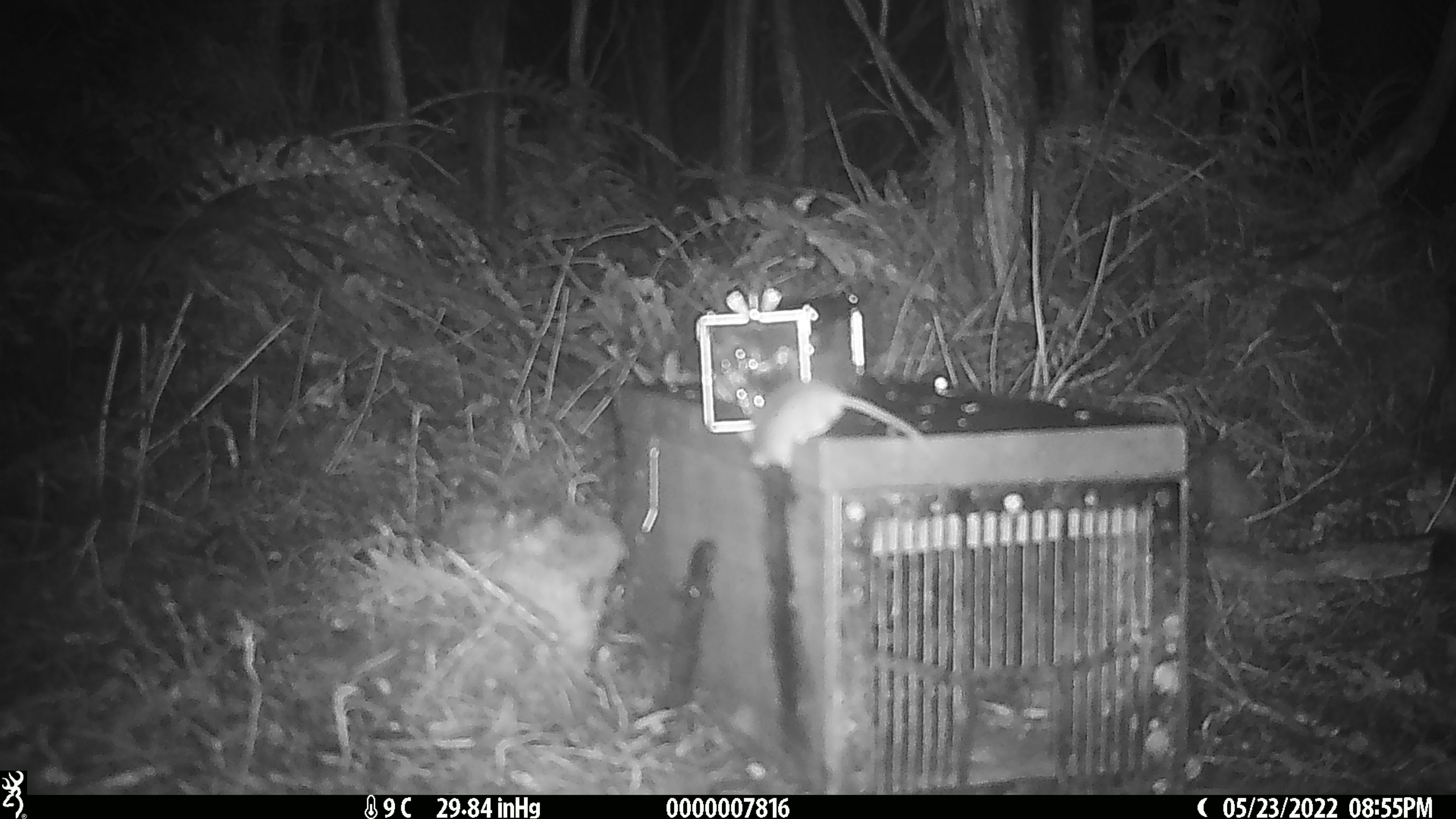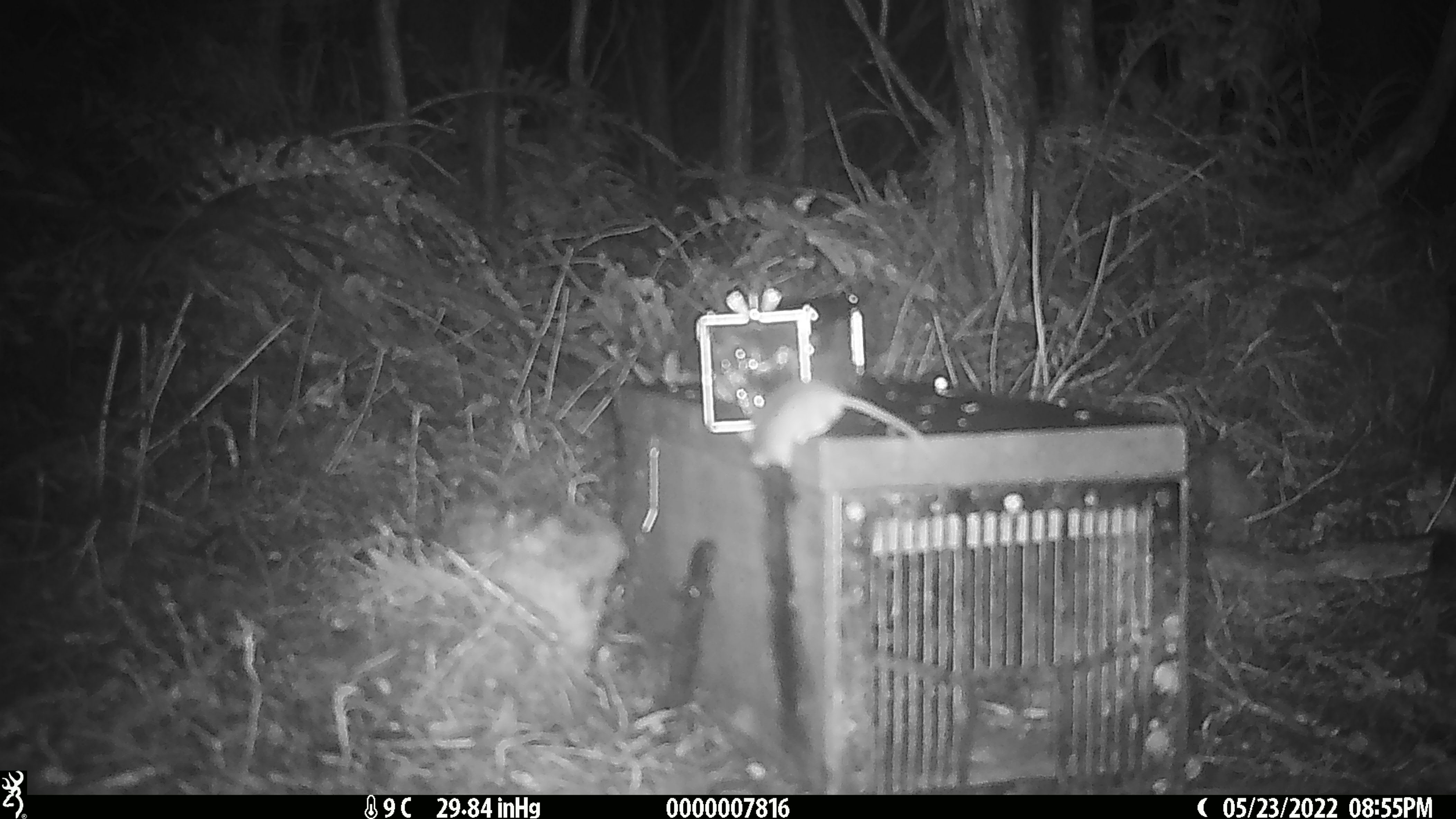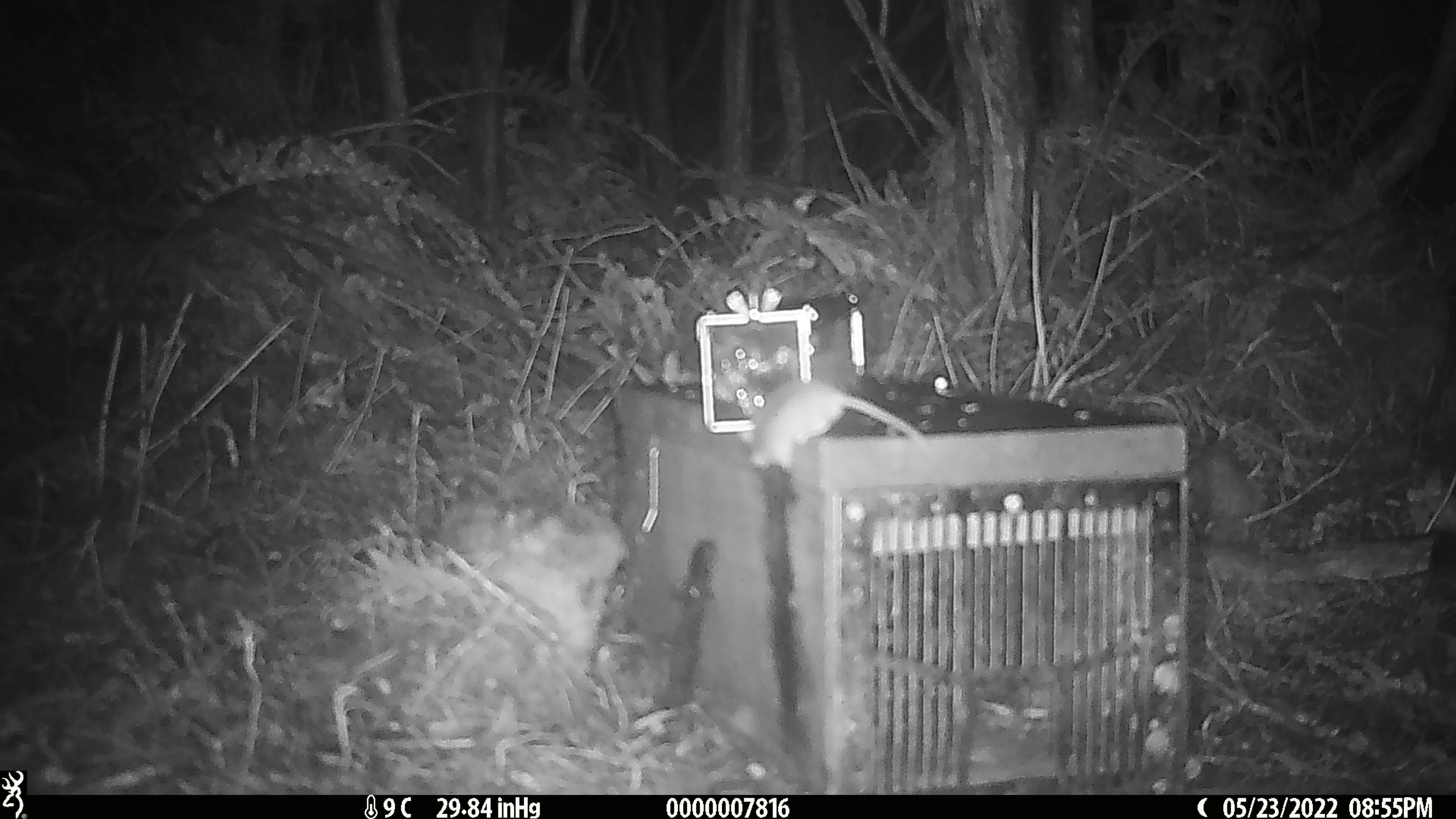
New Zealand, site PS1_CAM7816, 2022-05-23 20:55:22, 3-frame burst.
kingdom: Animalia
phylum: Chordata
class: Mammalia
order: Rodentia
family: Muridae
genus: Mus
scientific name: Mus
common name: mouse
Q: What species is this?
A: Mouse (Mus).